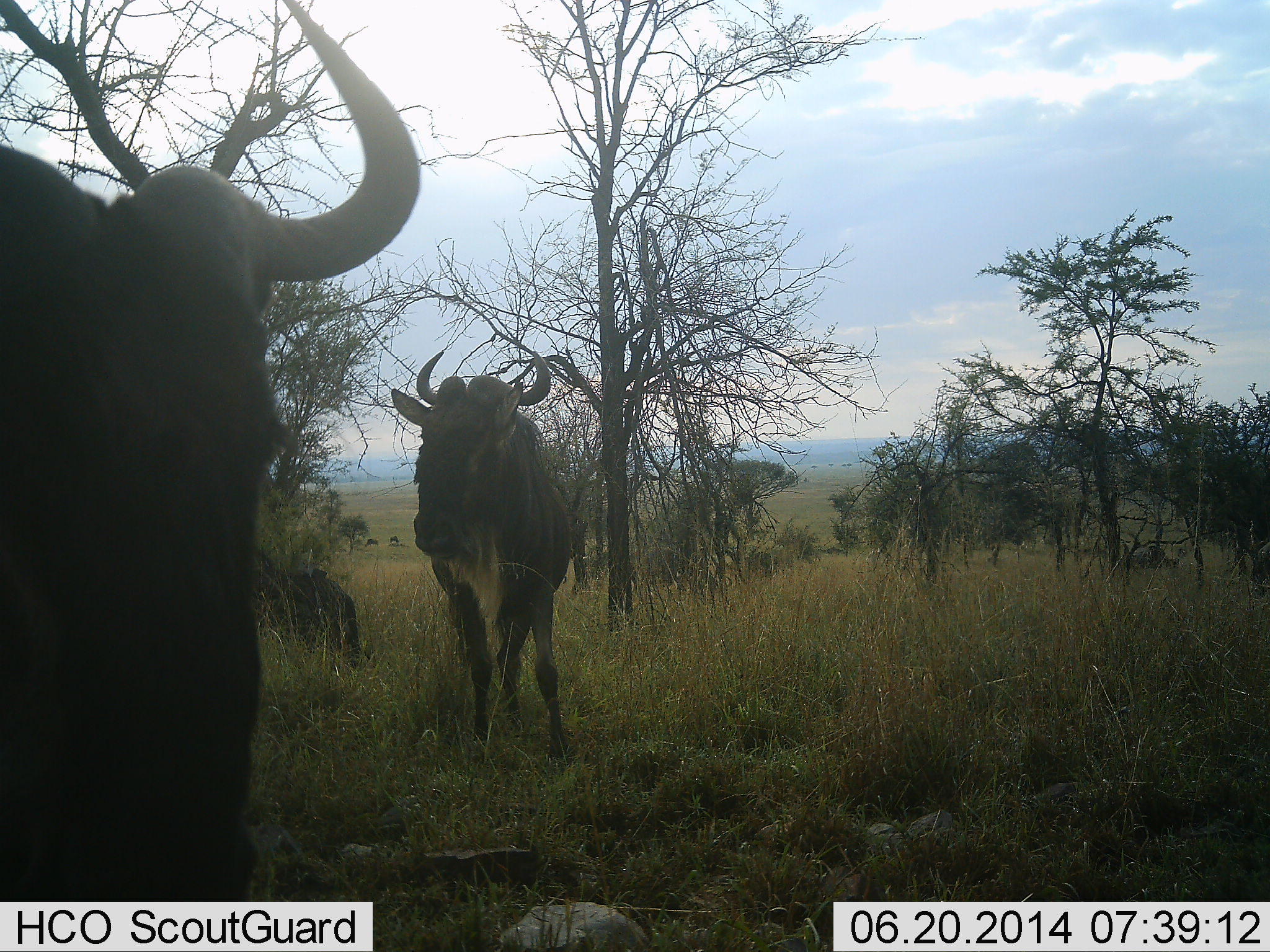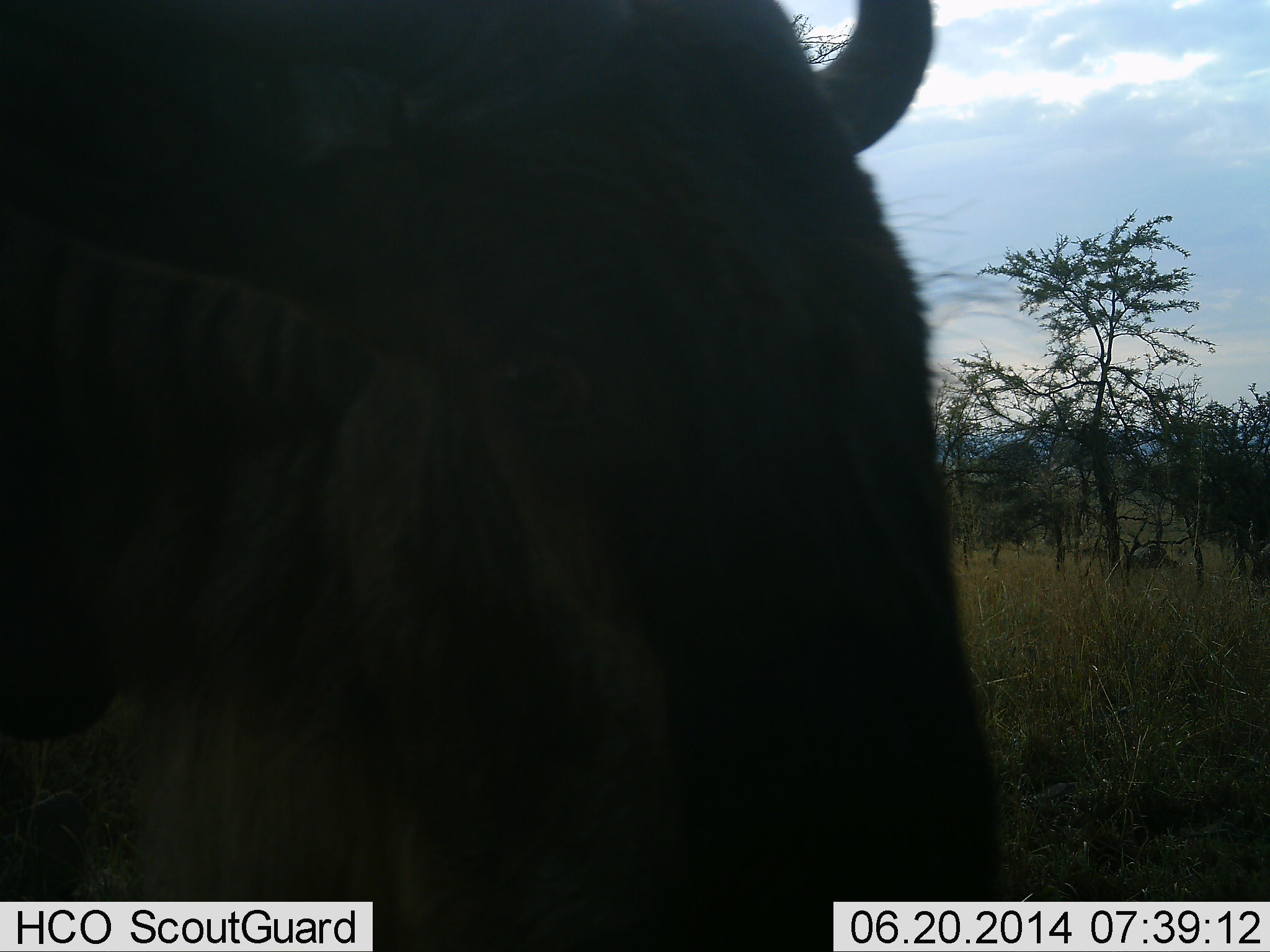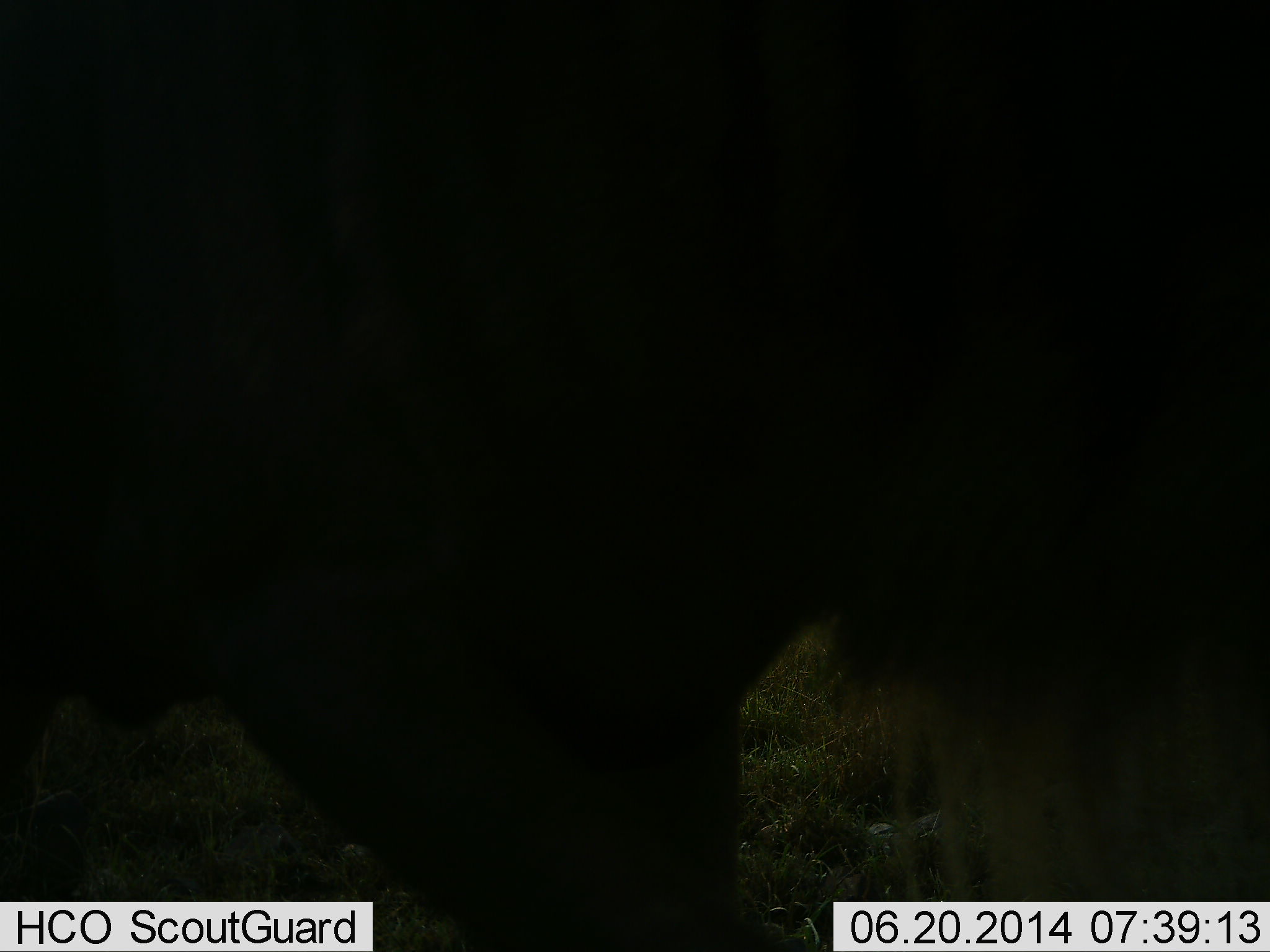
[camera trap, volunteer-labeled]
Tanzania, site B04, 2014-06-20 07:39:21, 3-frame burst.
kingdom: Animalia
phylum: Chordata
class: Mammalia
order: Artiodactyla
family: Bovidae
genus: Connochaetes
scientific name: Connochaetes taurinus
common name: blue wildebeest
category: wildebeest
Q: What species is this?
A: Wildebeest (blue wildebeest) (Connochaetes taurinus).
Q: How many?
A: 3.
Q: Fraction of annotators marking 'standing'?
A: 50%.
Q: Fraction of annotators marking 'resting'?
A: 10%.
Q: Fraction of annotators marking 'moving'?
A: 80%.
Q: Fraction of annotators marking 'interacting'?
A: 0%.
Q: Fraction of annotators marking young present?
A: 0%.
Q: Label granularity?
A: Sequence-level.